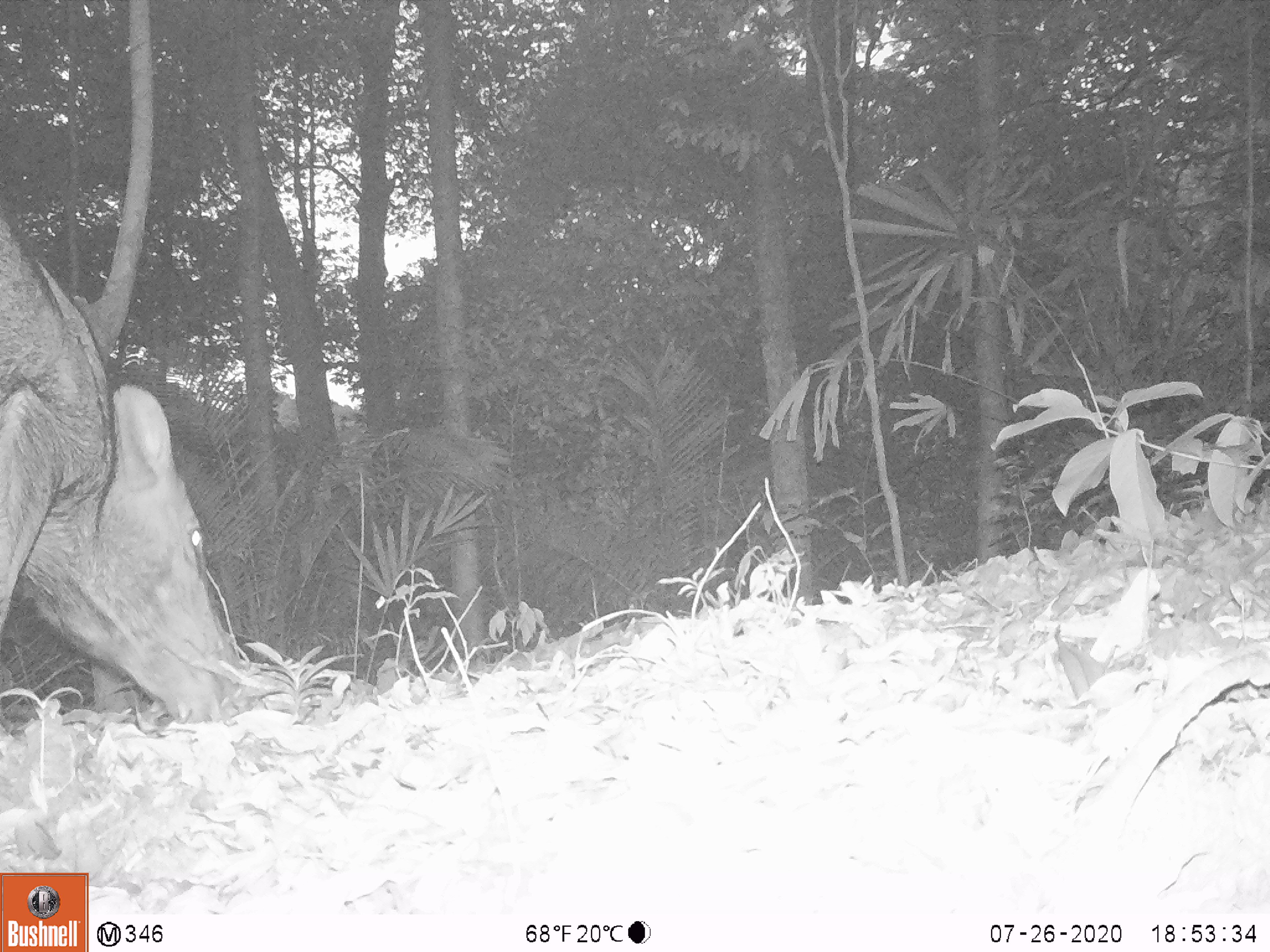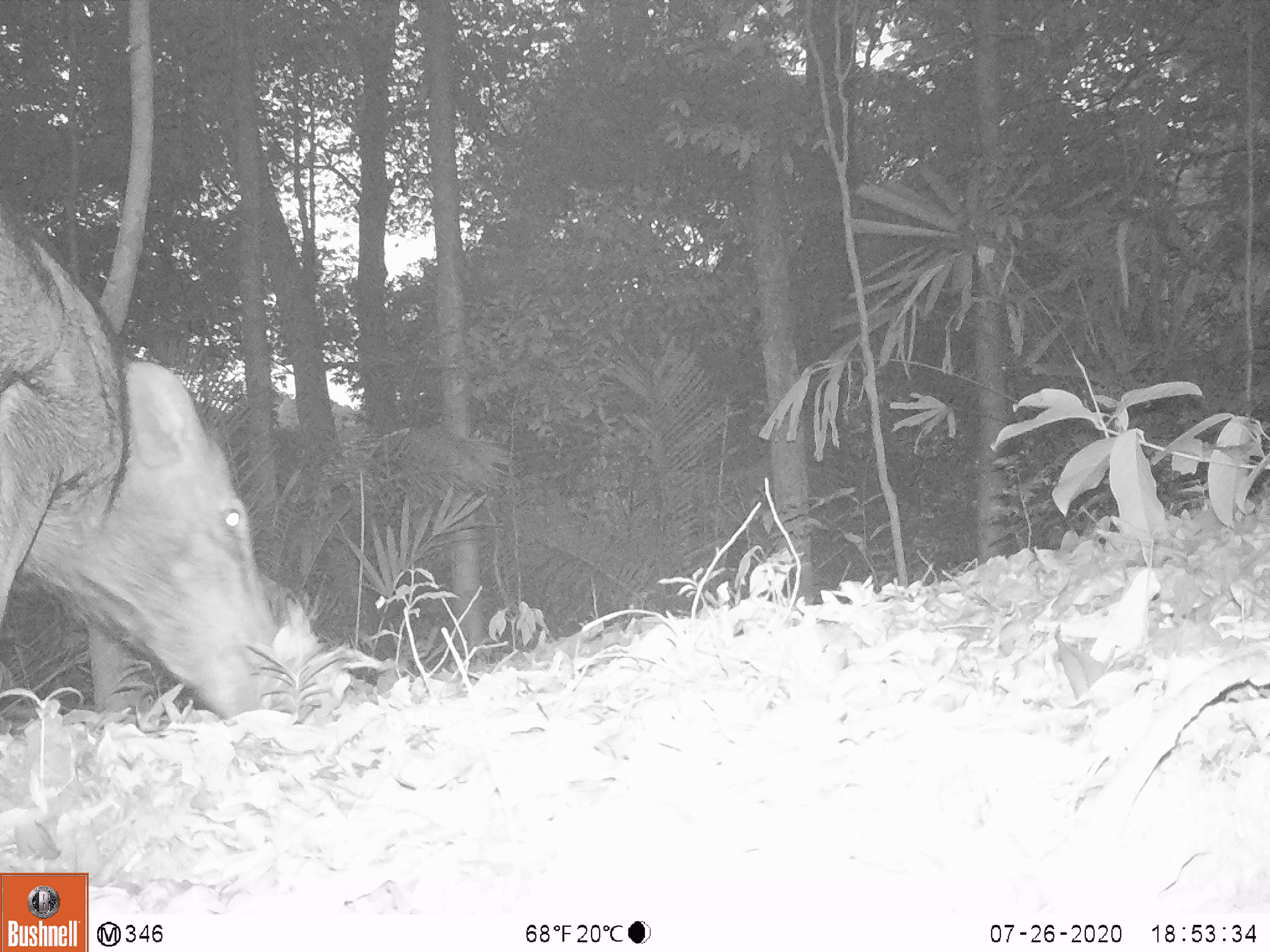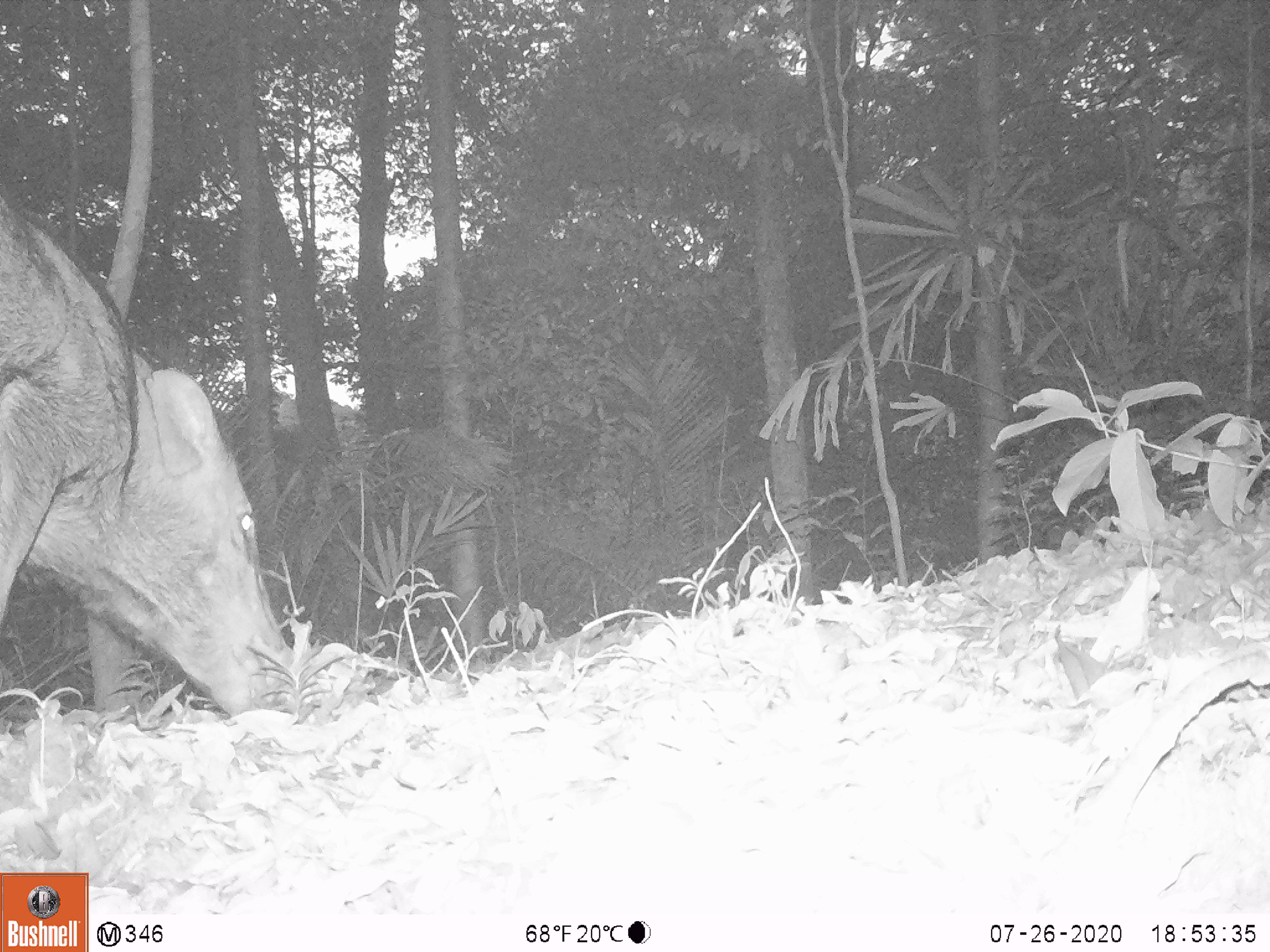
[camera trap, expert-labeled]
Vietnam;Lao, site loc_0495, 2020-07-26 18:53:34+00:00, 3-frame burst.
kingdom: Animalia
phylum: Chordata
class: Mammalia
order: Artiodactyla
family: Suidae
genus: Sus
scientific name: Sus scrofa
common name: eurasian wild pig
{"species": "eurasian wild pig (Sus scrofa)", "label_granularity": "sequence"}